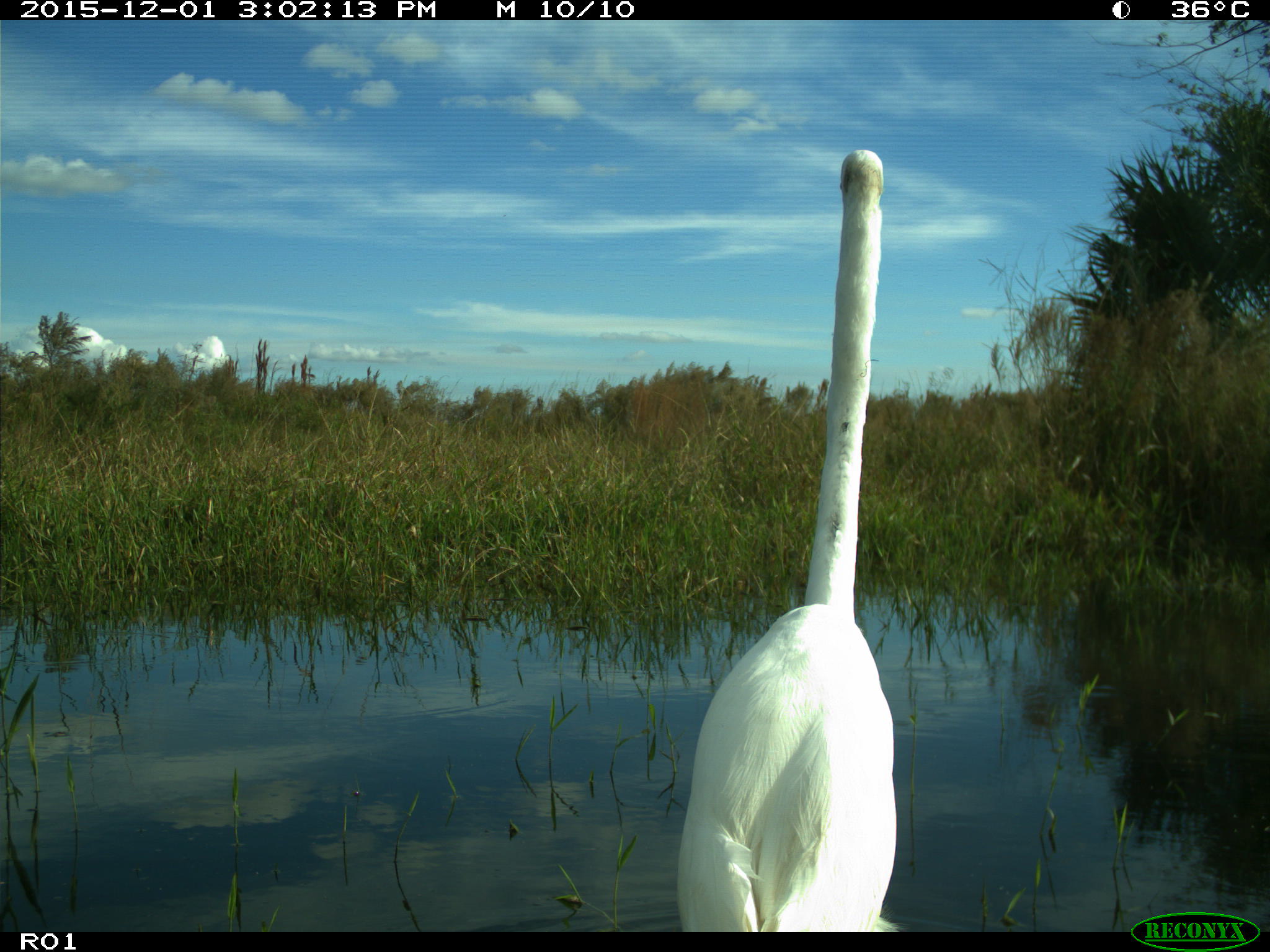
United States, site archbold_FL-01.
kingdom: Animalia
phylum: Chordata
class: Aves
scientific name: Aves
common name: birds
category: unidentified bird